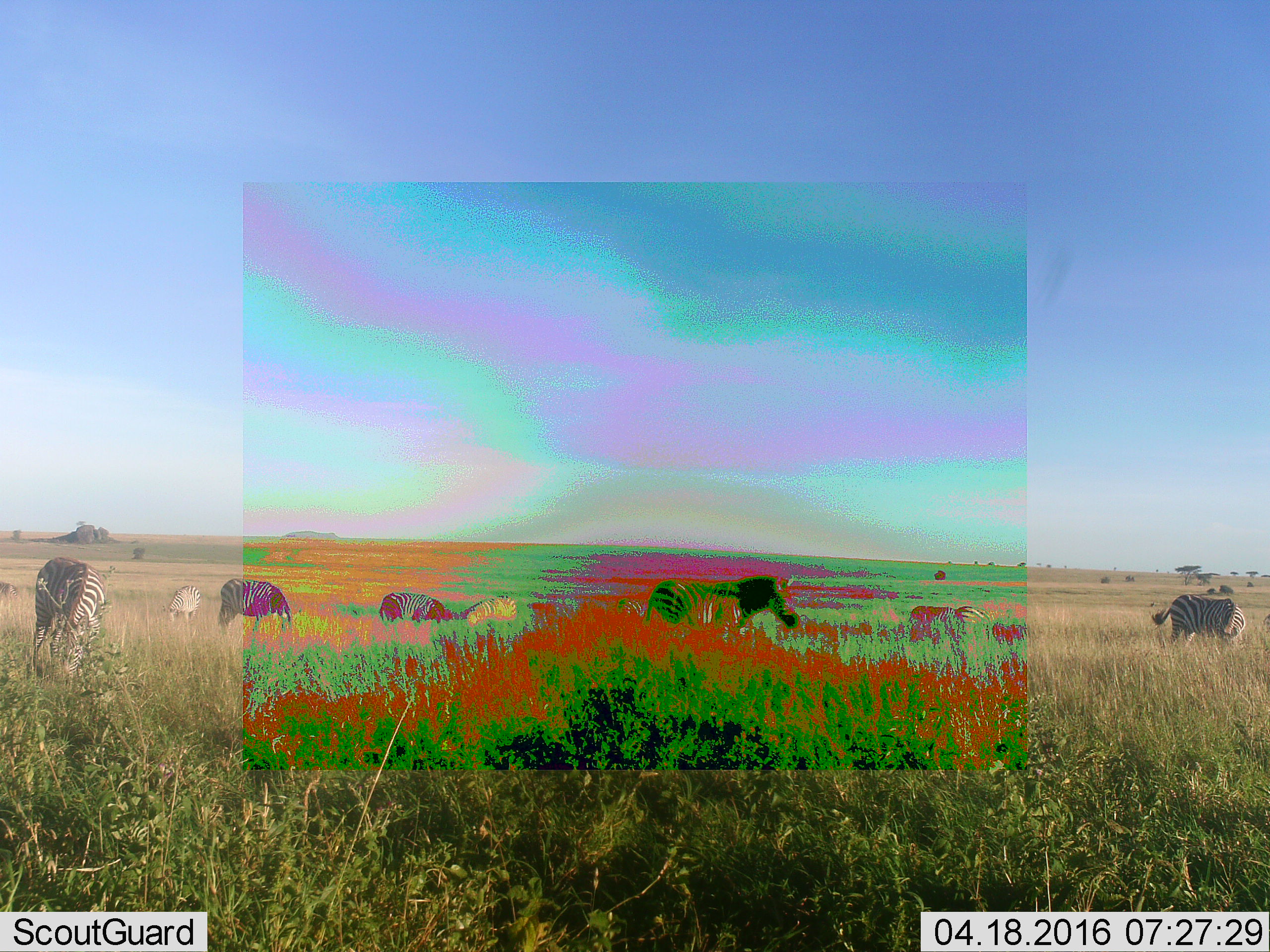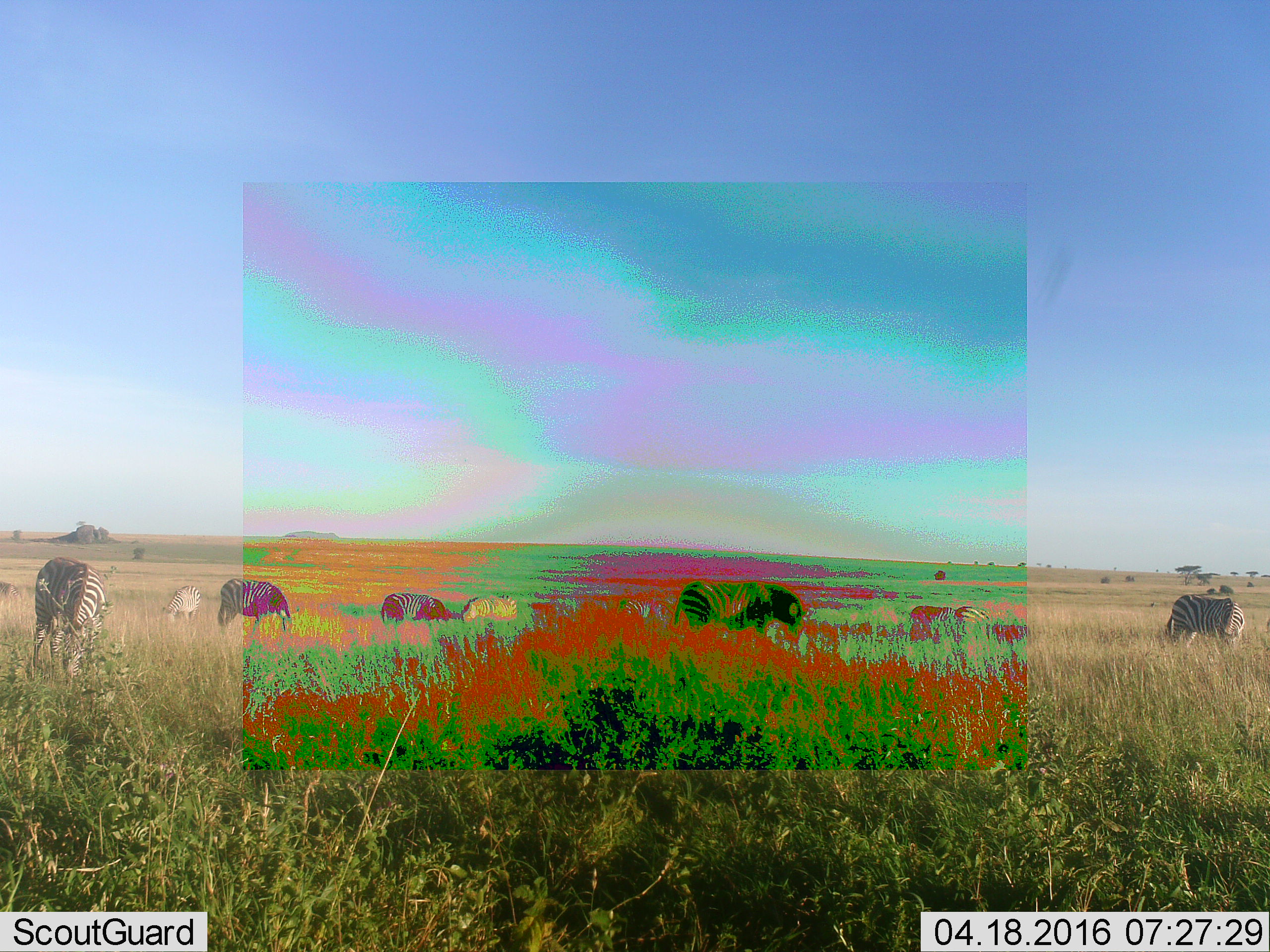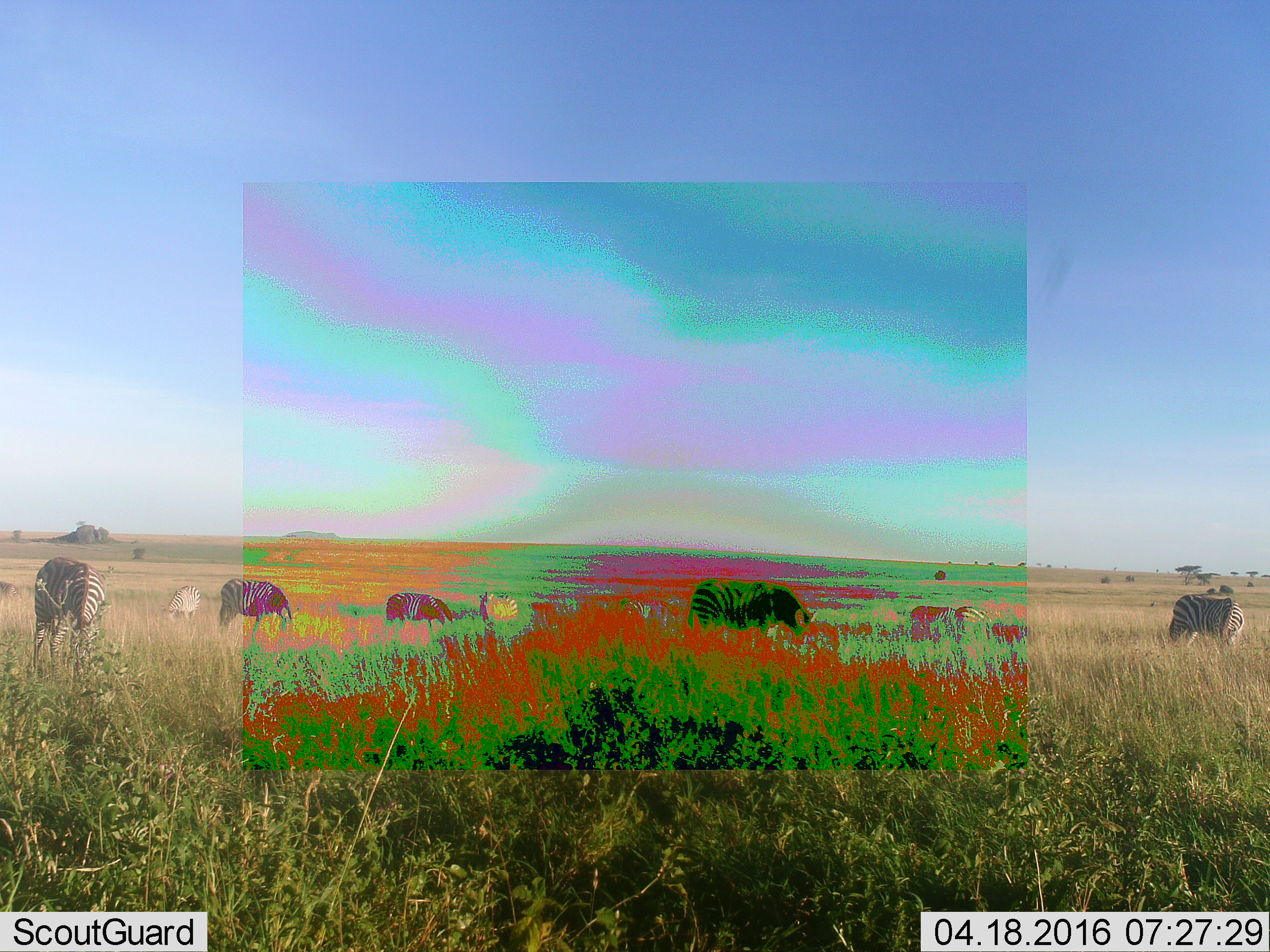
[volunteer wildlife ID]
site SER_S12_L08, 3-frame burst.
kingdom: Animalia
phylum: Chordata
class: Mammalia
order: Perissodactyla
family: Equidae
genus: Equus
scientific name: Equus quagga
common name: plains zebra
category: zebraplains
Zebraplains (plains zebra) (Equus quagga), count 9. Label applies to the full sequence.